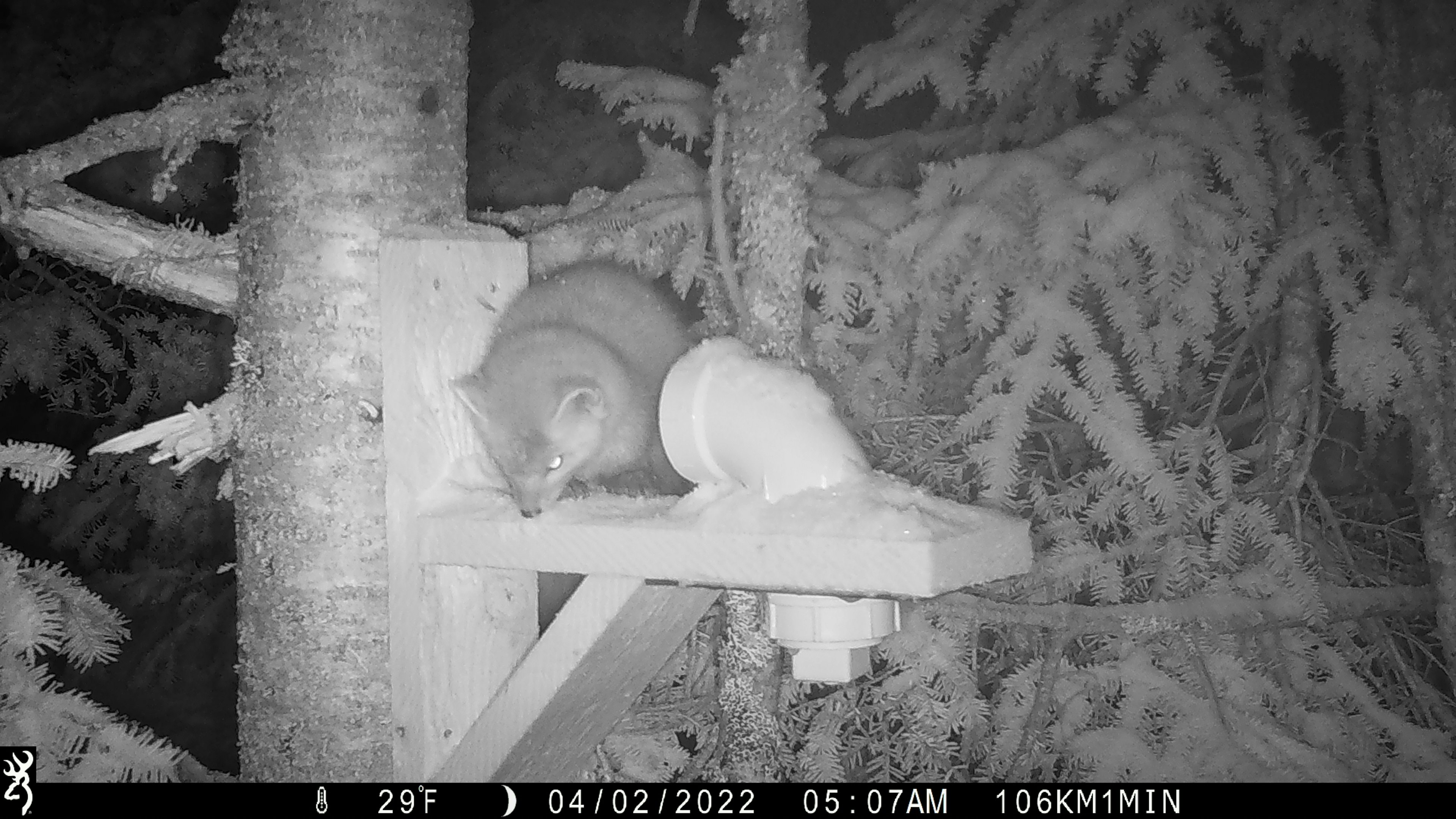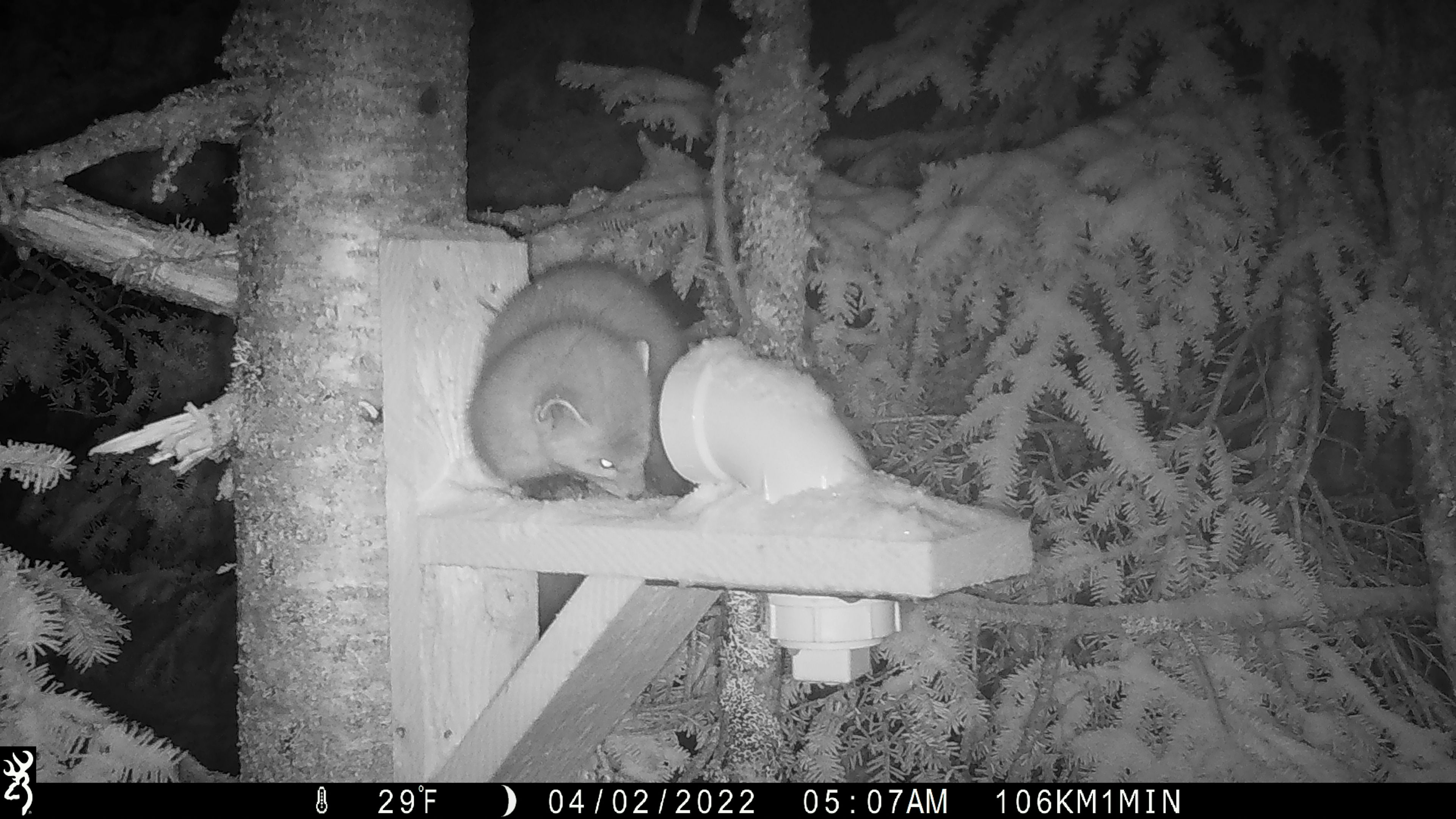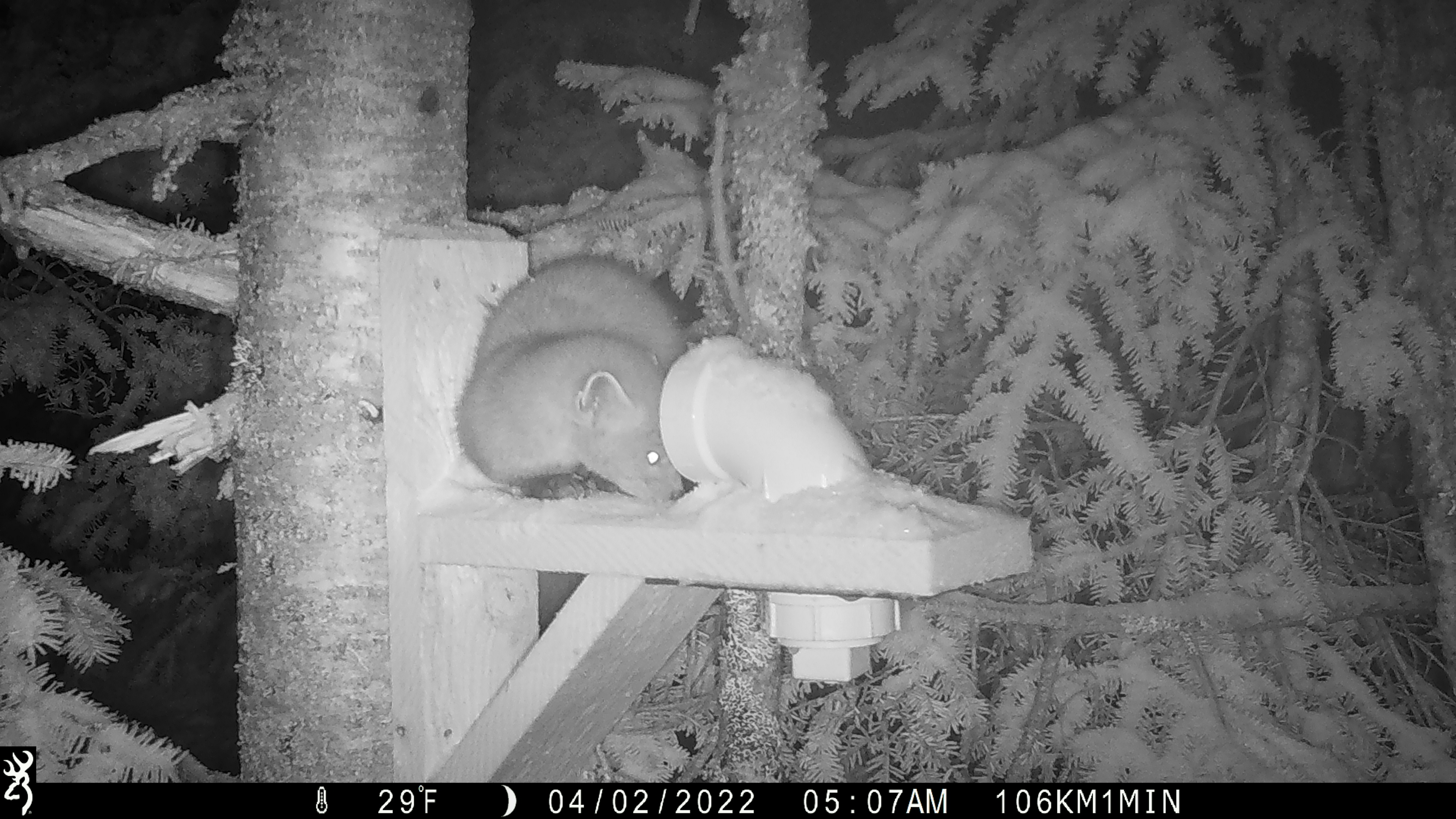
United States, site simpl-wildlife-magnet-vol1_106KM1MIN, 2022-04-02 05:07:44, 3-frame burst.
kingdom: Animalia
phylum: Chordata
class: Mammalia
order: Carnivora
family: Mustelidae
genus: Martes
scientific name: Martes americana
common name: american marten